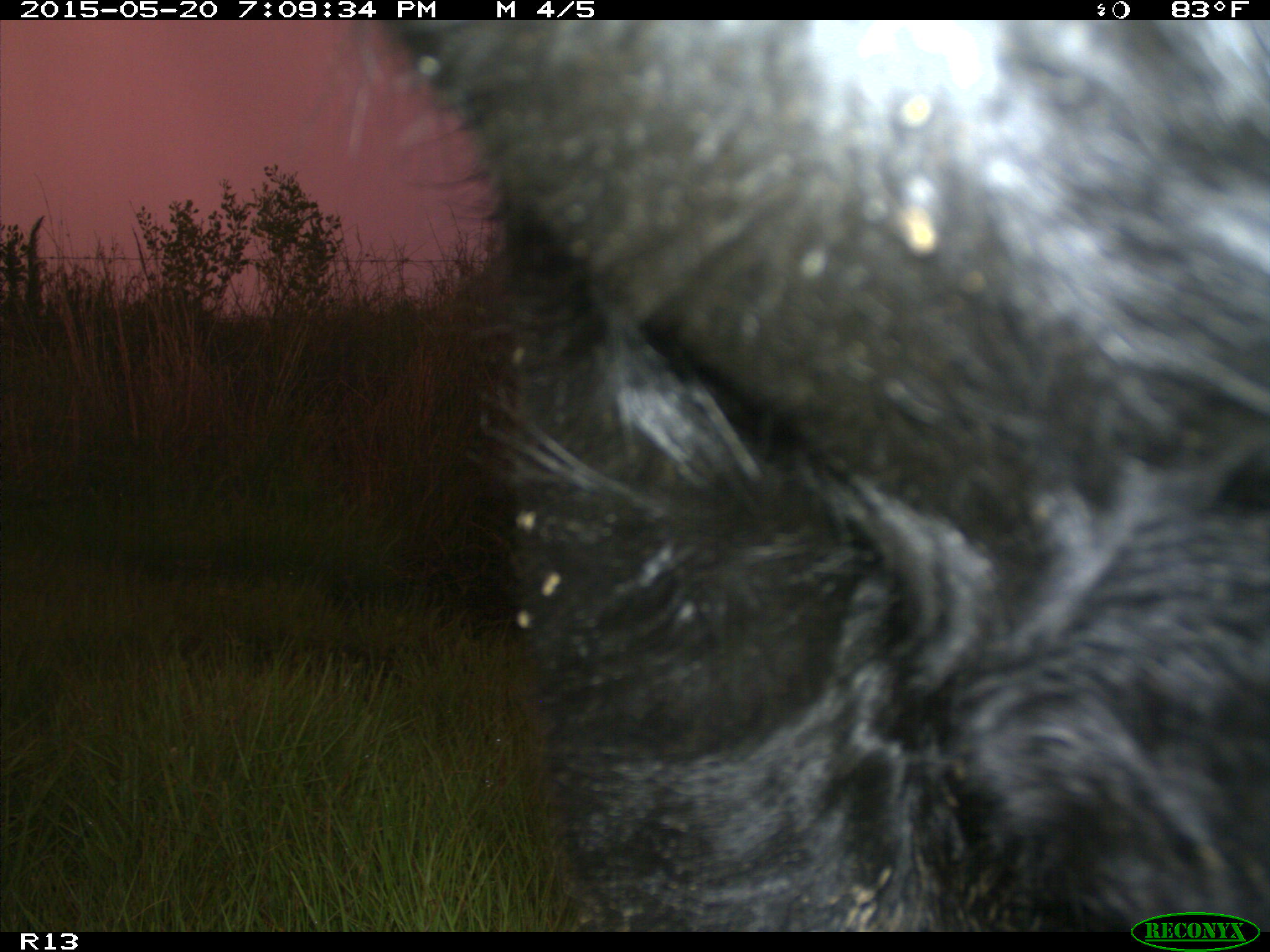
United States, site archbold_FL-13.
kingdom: Animalia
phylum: Chordata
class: Mammalia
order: Artiodactyla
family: Bovidae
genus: Bos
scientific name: Bos taurus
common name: domestic cow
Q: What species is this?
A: Bos taurus (domestic cow).